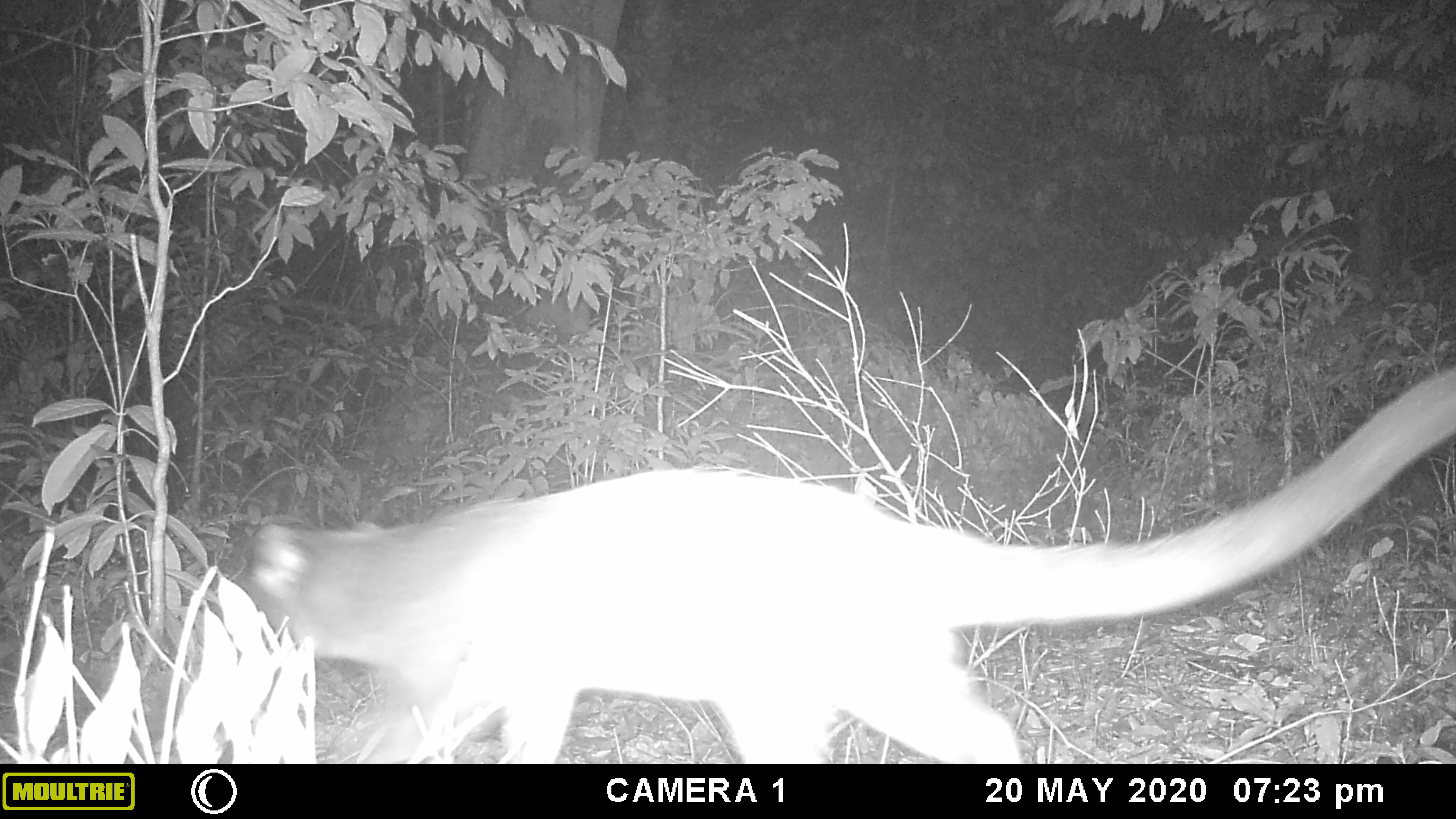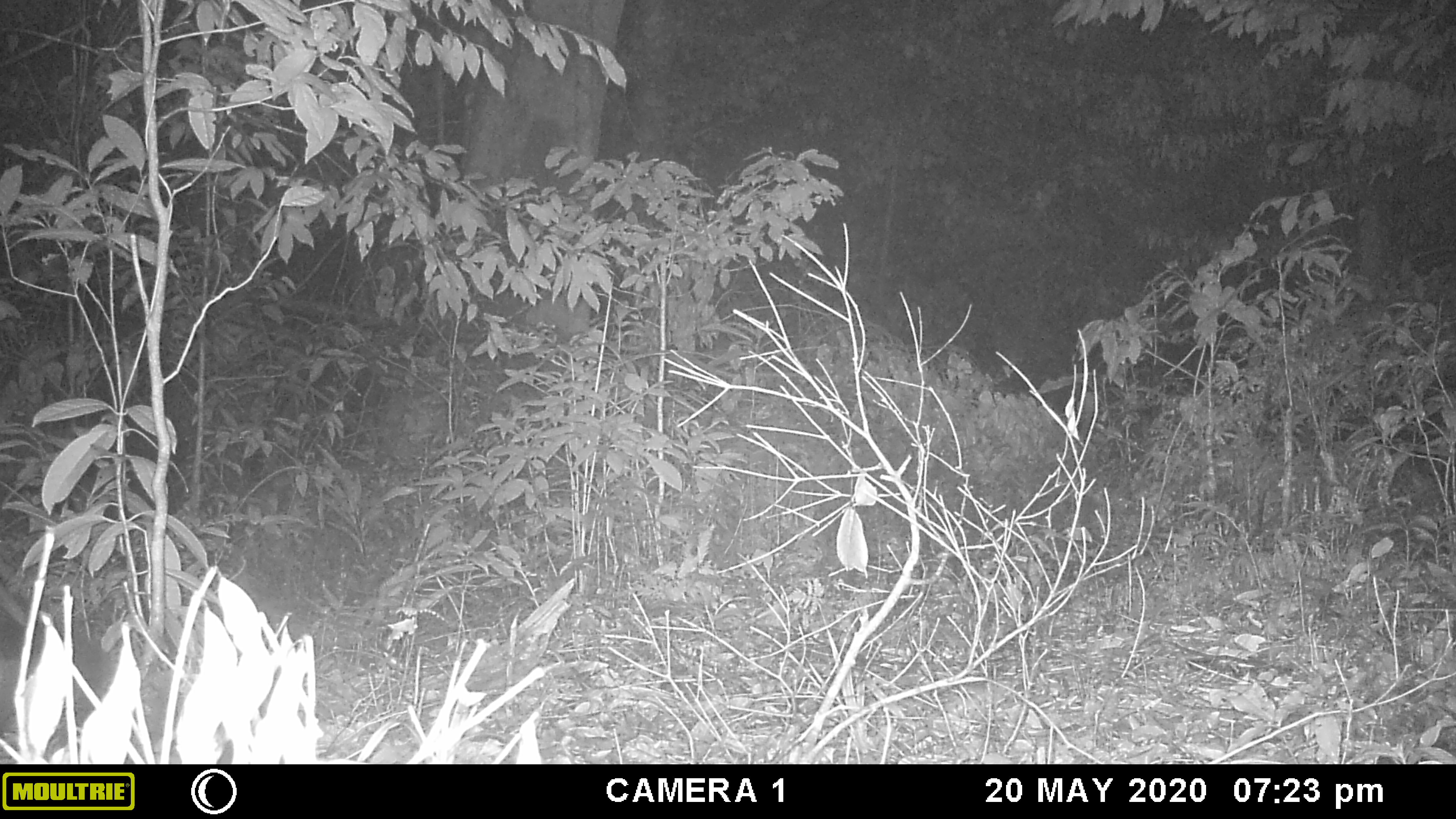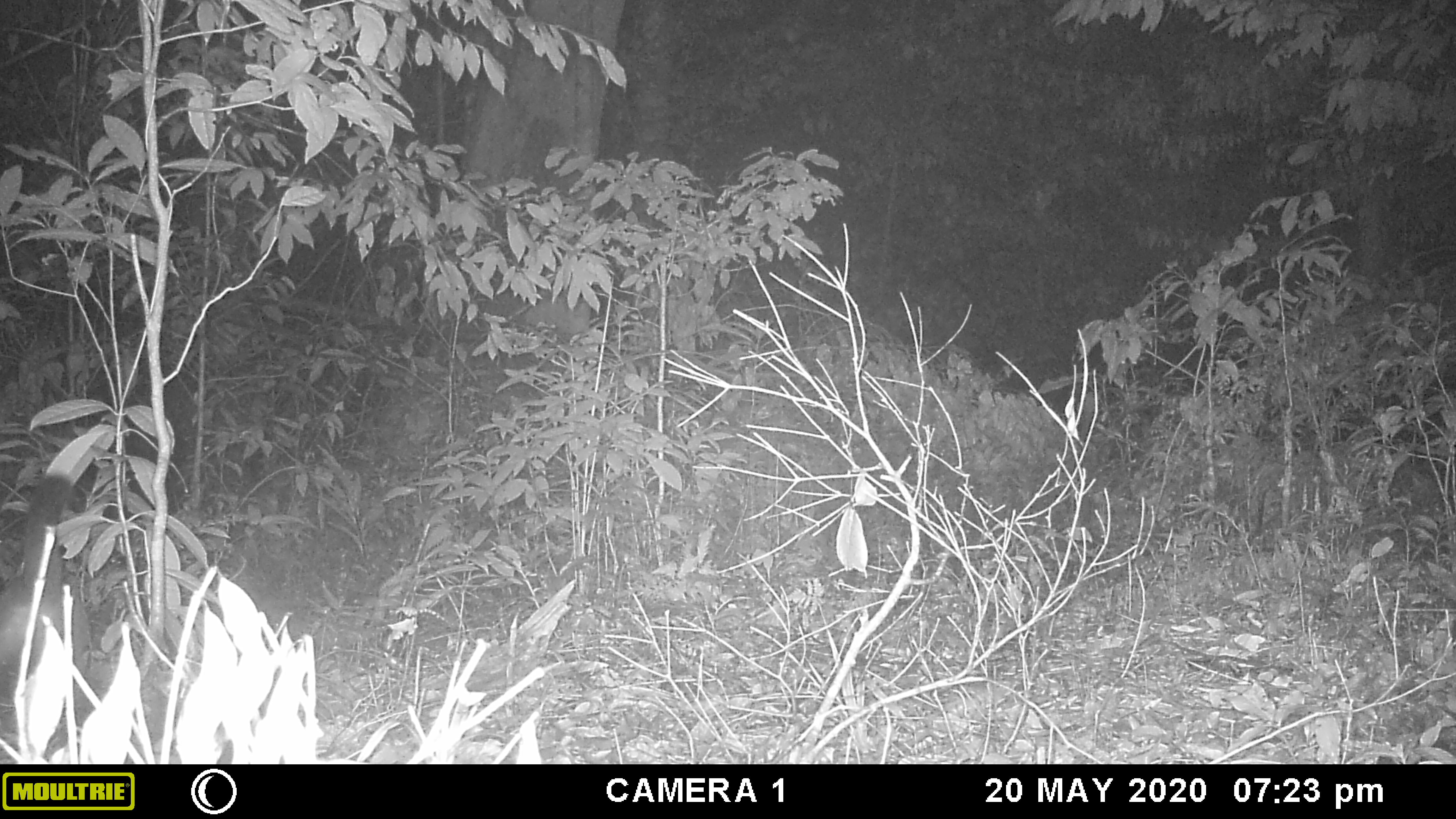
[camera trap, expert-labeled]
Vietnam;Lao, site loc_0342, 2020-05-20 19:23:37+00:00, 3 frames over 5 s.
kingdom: Animalia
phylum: Chordata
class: Mammalia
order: Carnivora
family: Viverridae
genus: Paguma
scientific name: Paguma larvata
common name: masked palm civet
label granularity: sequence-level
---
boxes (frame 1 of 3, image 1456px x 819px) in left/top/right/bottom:
masked palm civet: 243/363/1456/763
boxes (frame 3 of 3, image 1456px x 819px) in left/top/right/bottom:
masked palm civet: 0/473/91/711